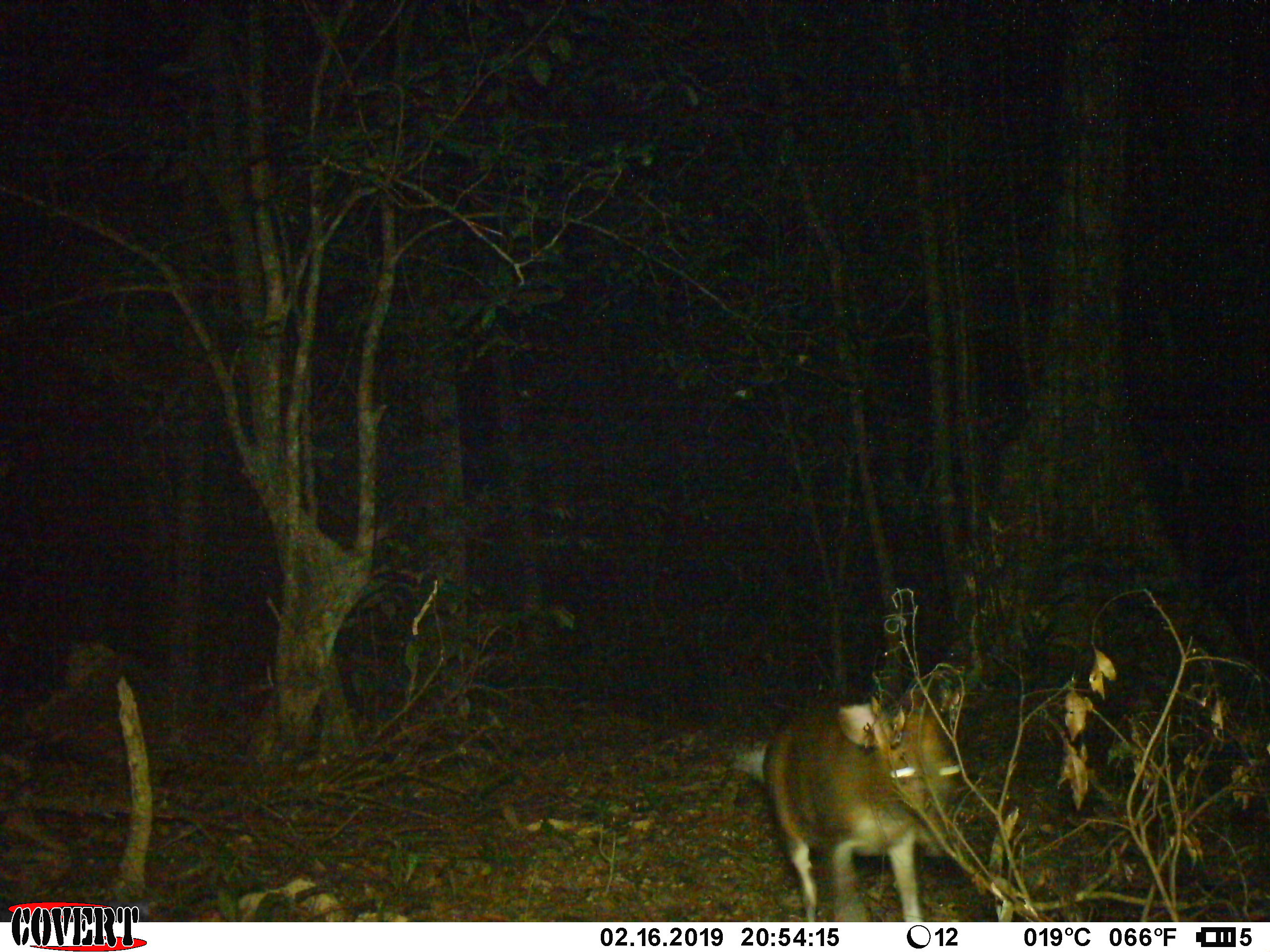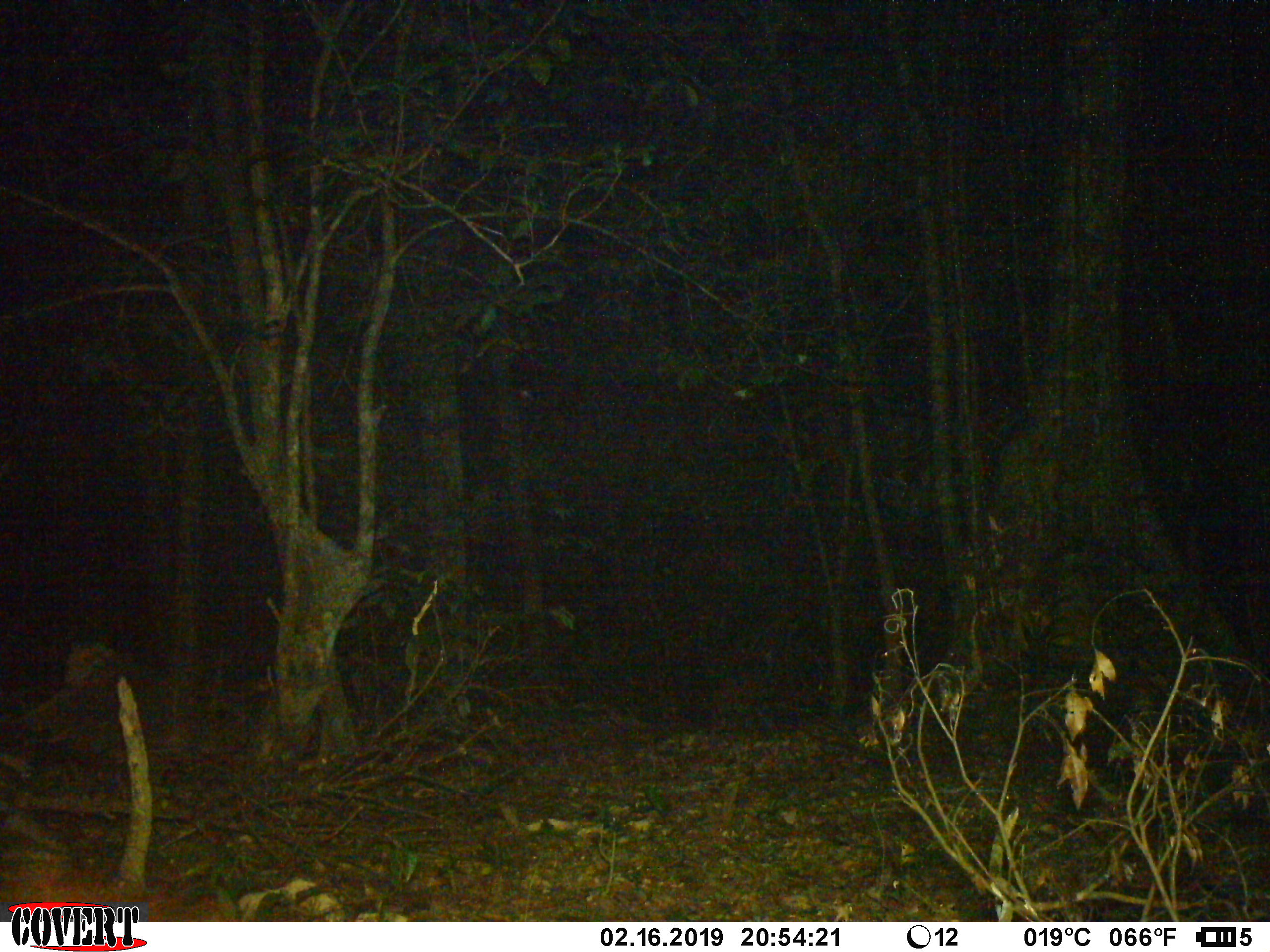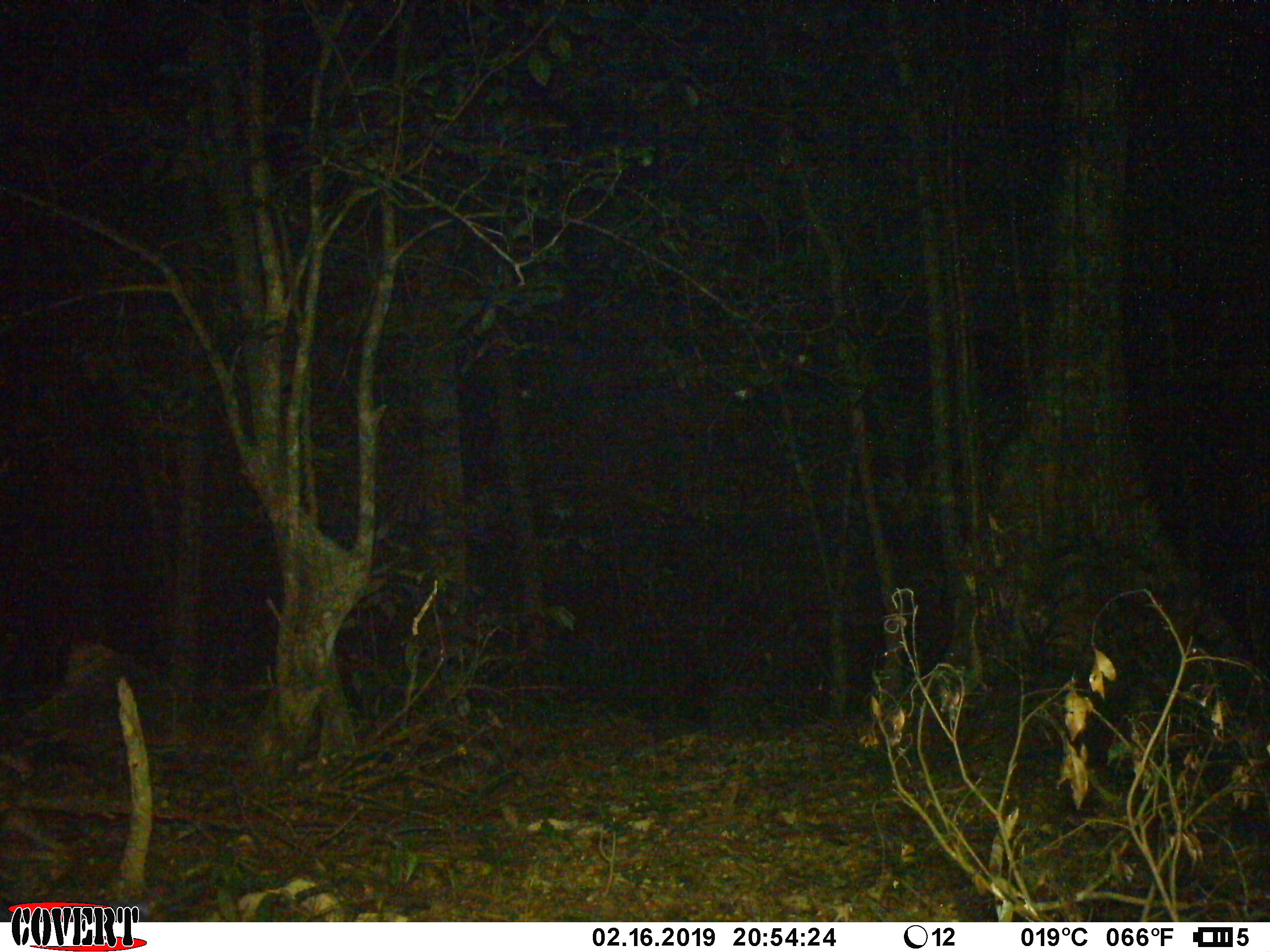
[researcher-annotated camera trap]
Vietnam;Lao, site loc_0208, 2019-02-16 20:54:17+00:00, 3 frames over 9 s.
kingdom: Animalia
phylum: Chordata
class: Mammalia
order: Artiodactyla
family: Cervidae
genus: Muntiacus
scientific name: Muntiacus rooseveltorum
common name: roosevelt's muntjac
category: roosevelts muntjac group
Roosevelts muntjac group (roosevelt's muntjac) (Muntiacus rooseveltorum). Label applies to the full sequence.